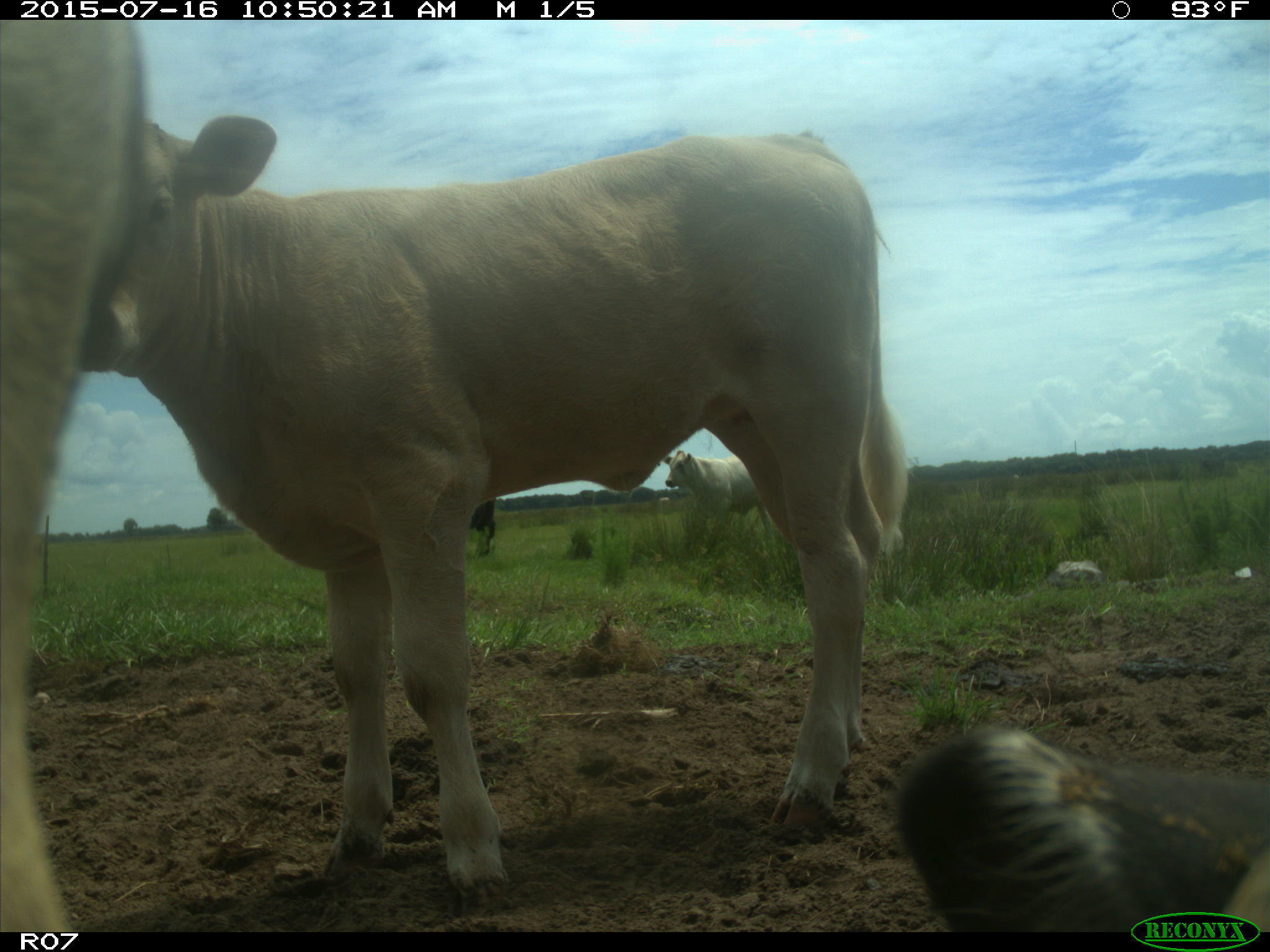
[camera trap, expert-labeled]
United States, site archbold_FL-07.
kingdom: Animalia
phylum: Chordata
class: Mammalia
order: Artiodactyla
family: Bovidae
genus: Bos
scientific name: Bos taurus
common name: domestic cow